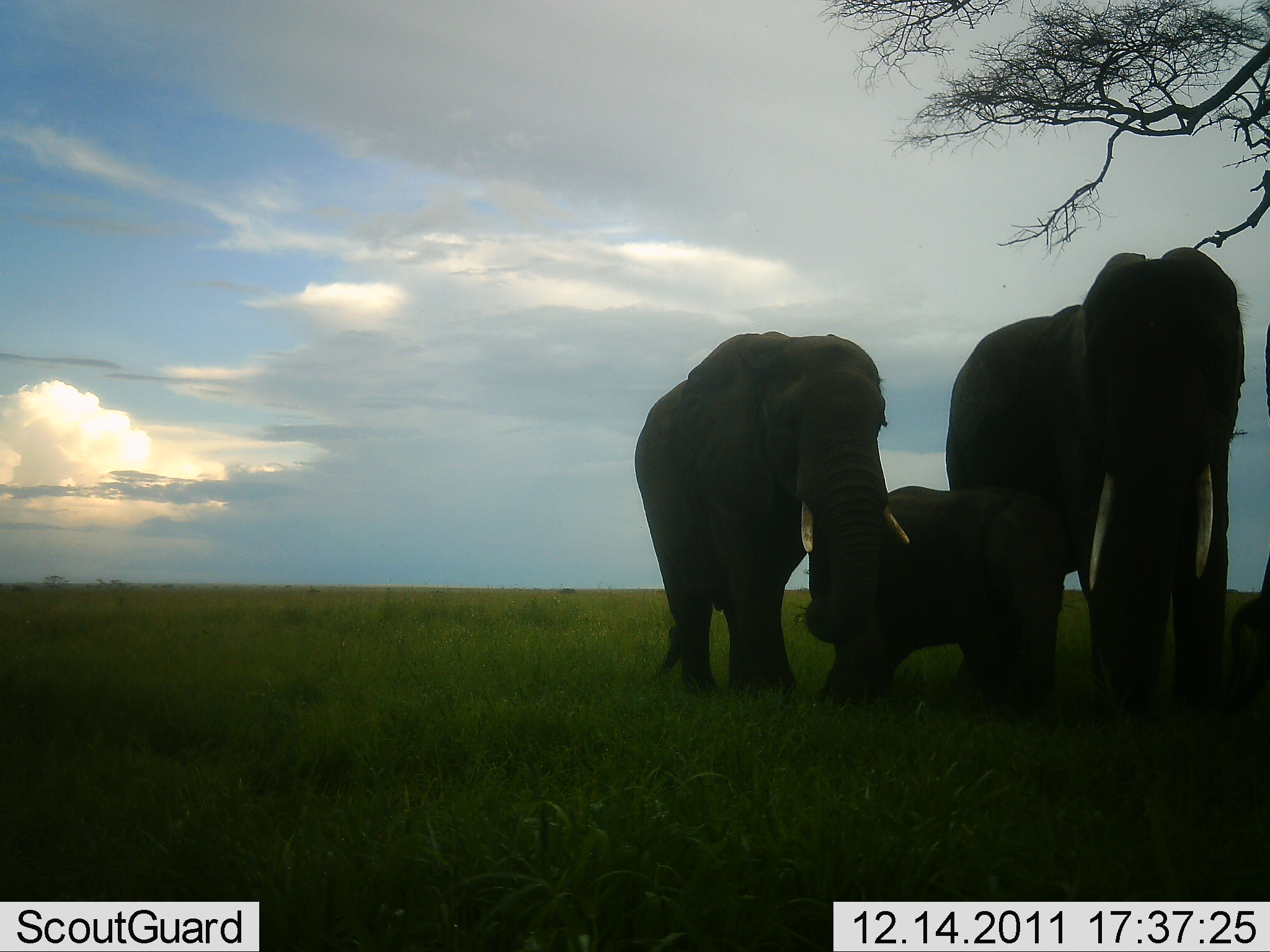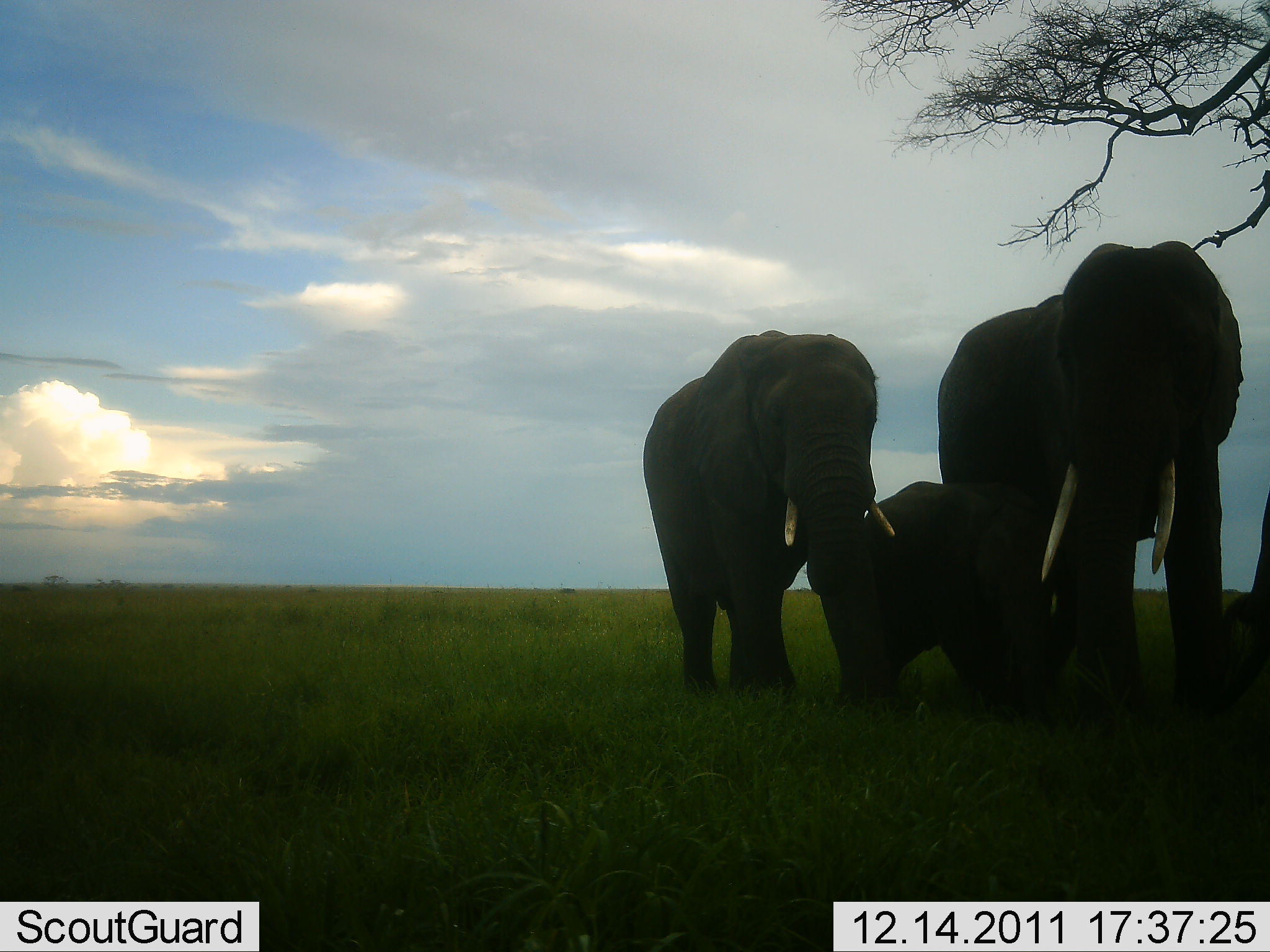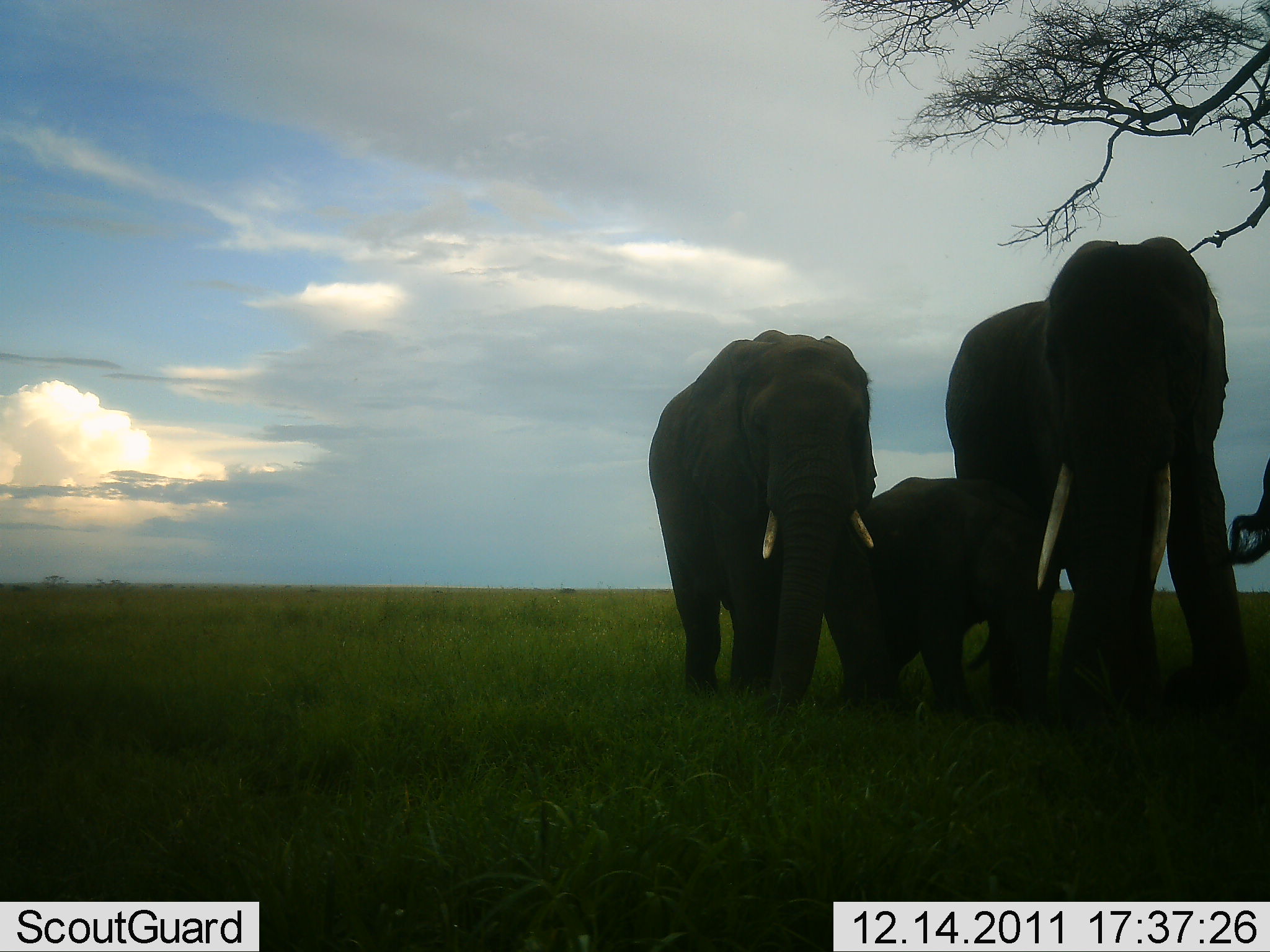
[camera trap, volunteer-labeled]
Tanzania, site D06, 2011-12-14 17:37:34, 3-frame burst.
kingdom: Animalia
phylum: Chordata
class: Mammalia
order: Proboscidea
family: Elephantidae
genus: Loxodonta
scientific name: Loxodonta africana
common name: african bush elephant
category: elephant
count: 3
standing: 55%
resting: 0%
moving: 45%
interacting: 27%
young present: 100%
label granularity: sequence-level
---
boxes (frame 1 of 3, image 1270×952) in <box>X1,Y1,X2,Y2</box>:
animal: <box>944,247,1246,725</box>; <box>634,330,910,704</box>; <box>816,485,1066,719</box>; <box>1232,320,1270,724</box>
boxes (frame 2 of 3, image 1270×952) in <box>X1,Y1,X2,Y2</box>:
animal: <box>937,241,1245,727</box>; <box>642,329,895,708</box>; <box>834,481,1068,719</box>; <box>1225,488,1270,712</box>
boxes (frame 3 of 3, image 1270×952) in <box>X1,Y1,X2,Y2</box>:
animal: <box>944,236,1246,727</box>; <box>647,329,883,708</box>; <box>844,475,1057,719</box>; <box>1223,452,1270,567</box>